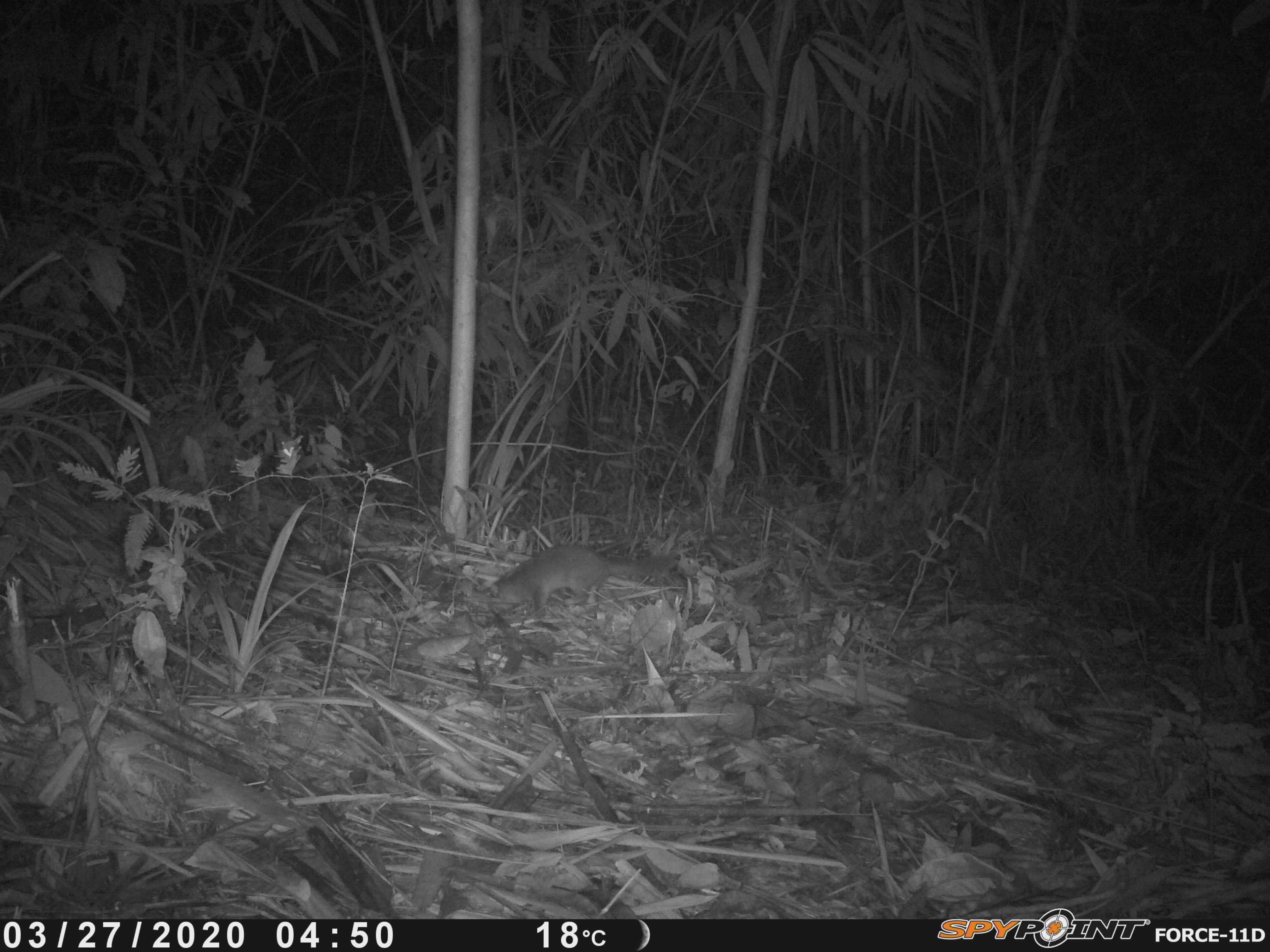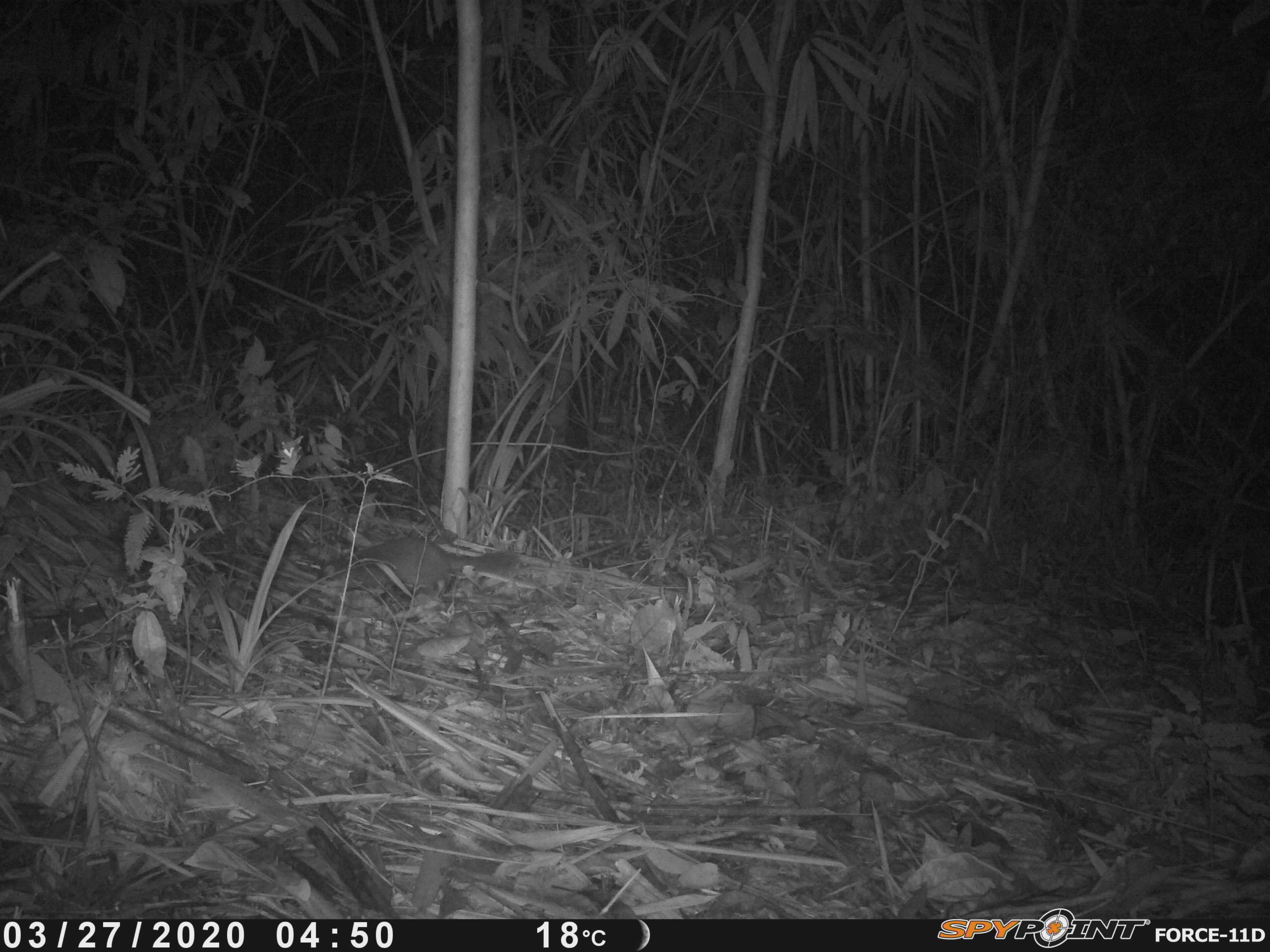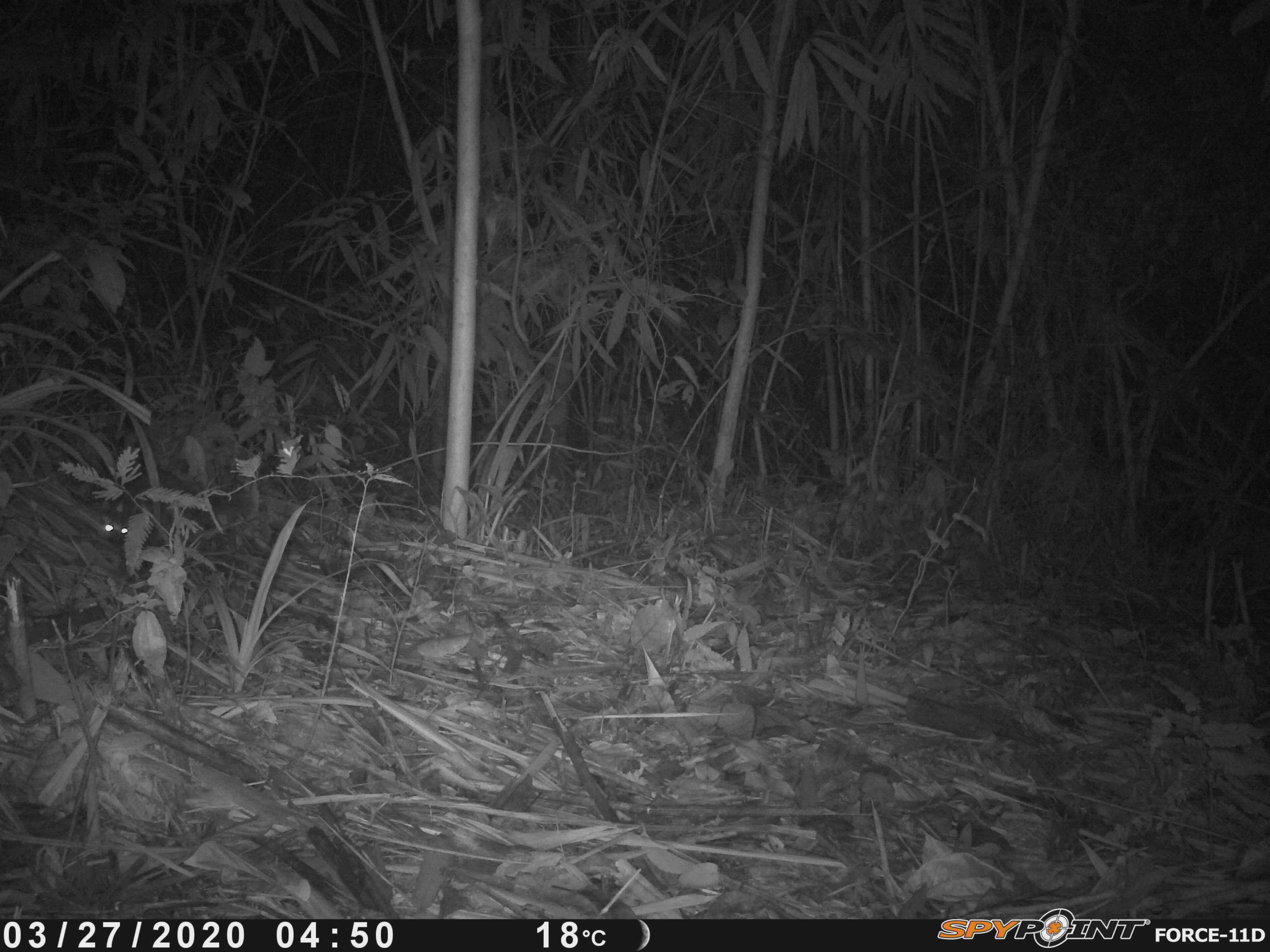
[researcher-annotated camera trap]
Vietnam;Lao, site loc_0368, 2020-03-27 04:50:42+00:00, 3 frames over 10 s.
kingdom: Animalia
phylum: Chordata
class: Mammalia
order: Carnivora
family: Mustelidae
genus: Melogale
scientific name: Melogale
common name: ferret badger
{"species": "ferret badger (Melogale)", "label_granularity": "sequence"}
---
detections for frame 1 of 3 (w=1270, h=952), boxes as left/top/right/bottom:
ferret badger: 482/544/676/613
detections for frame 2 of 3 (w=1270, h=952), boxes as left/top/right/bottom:
ferret badger: 319/536/519/588